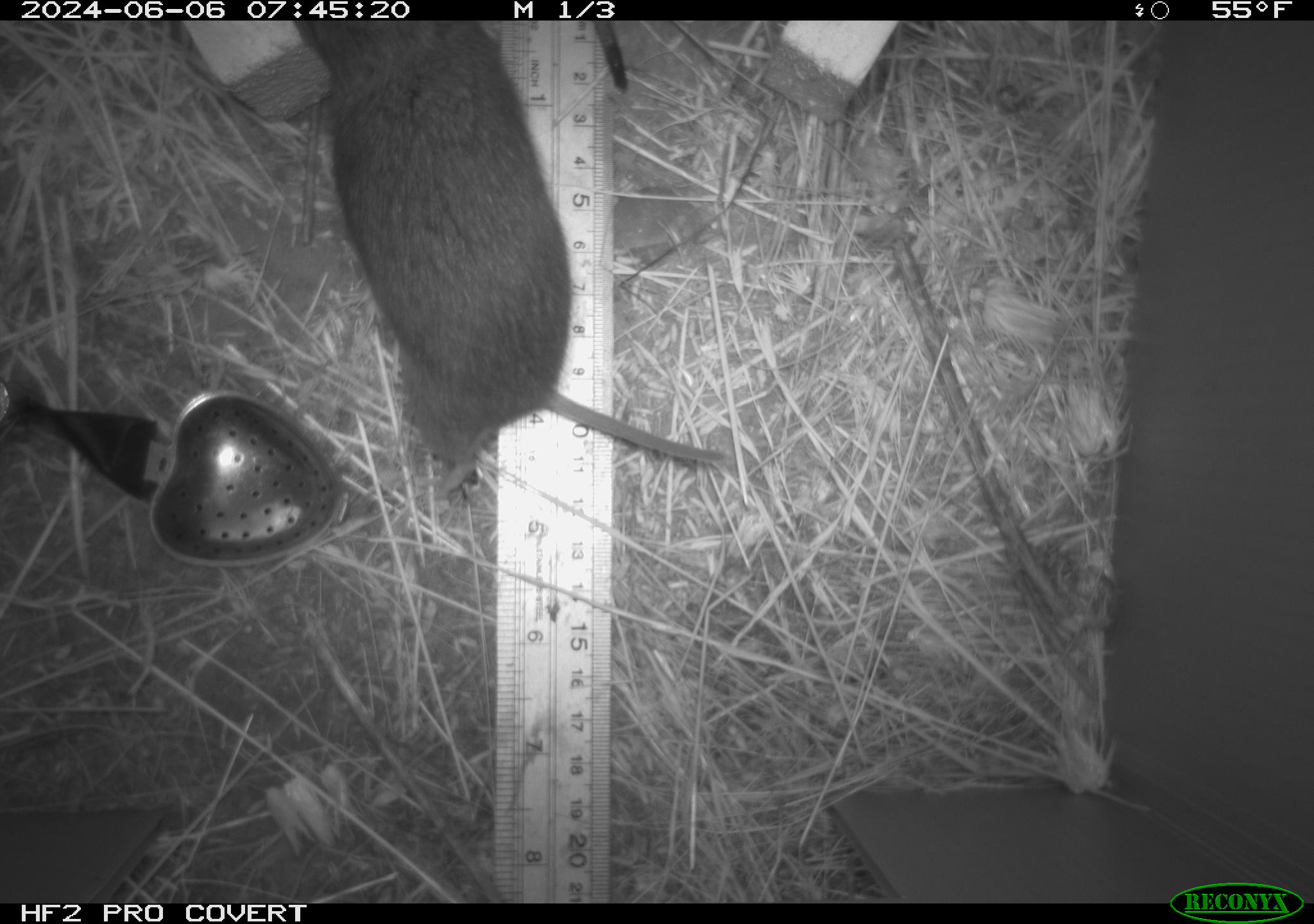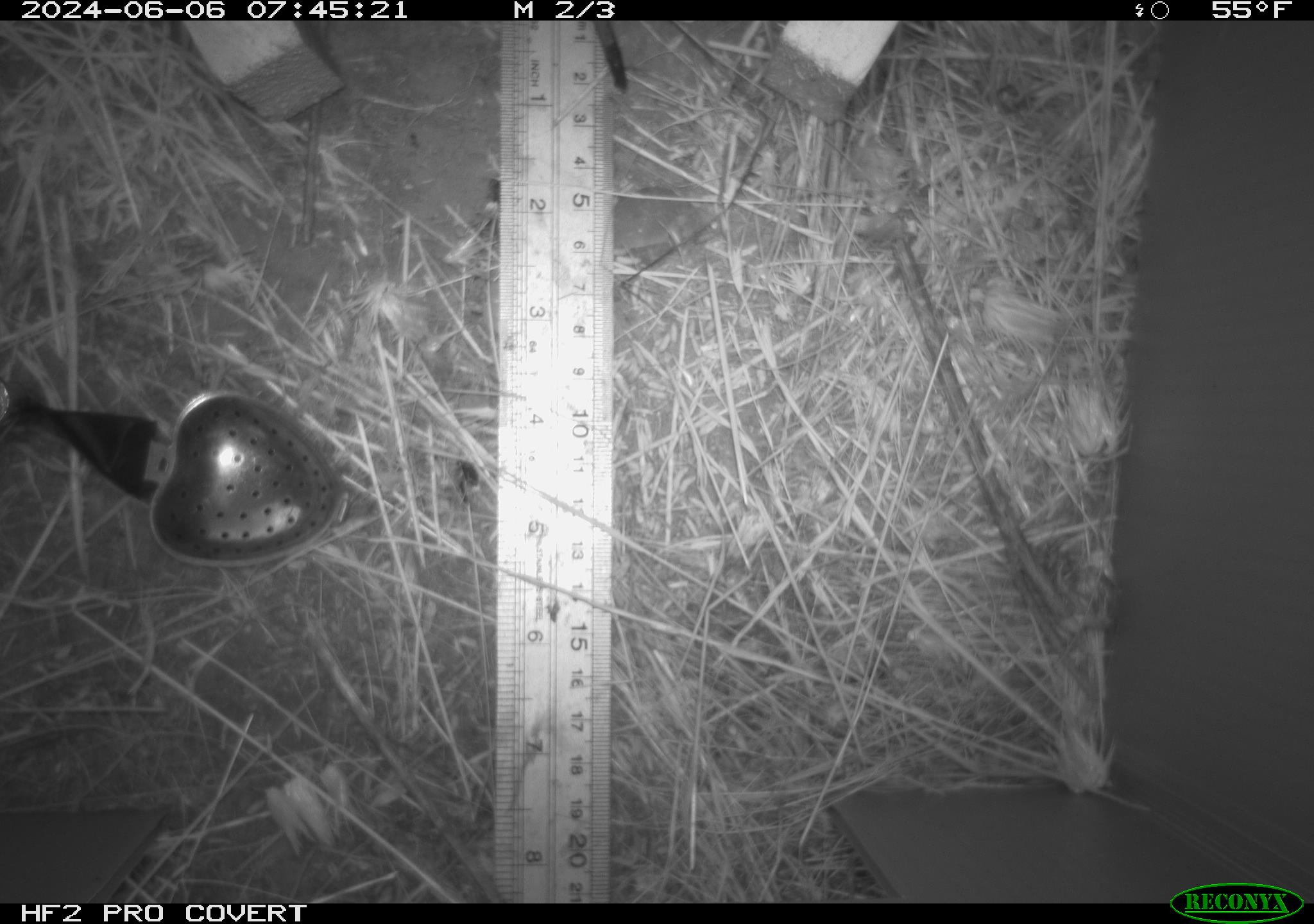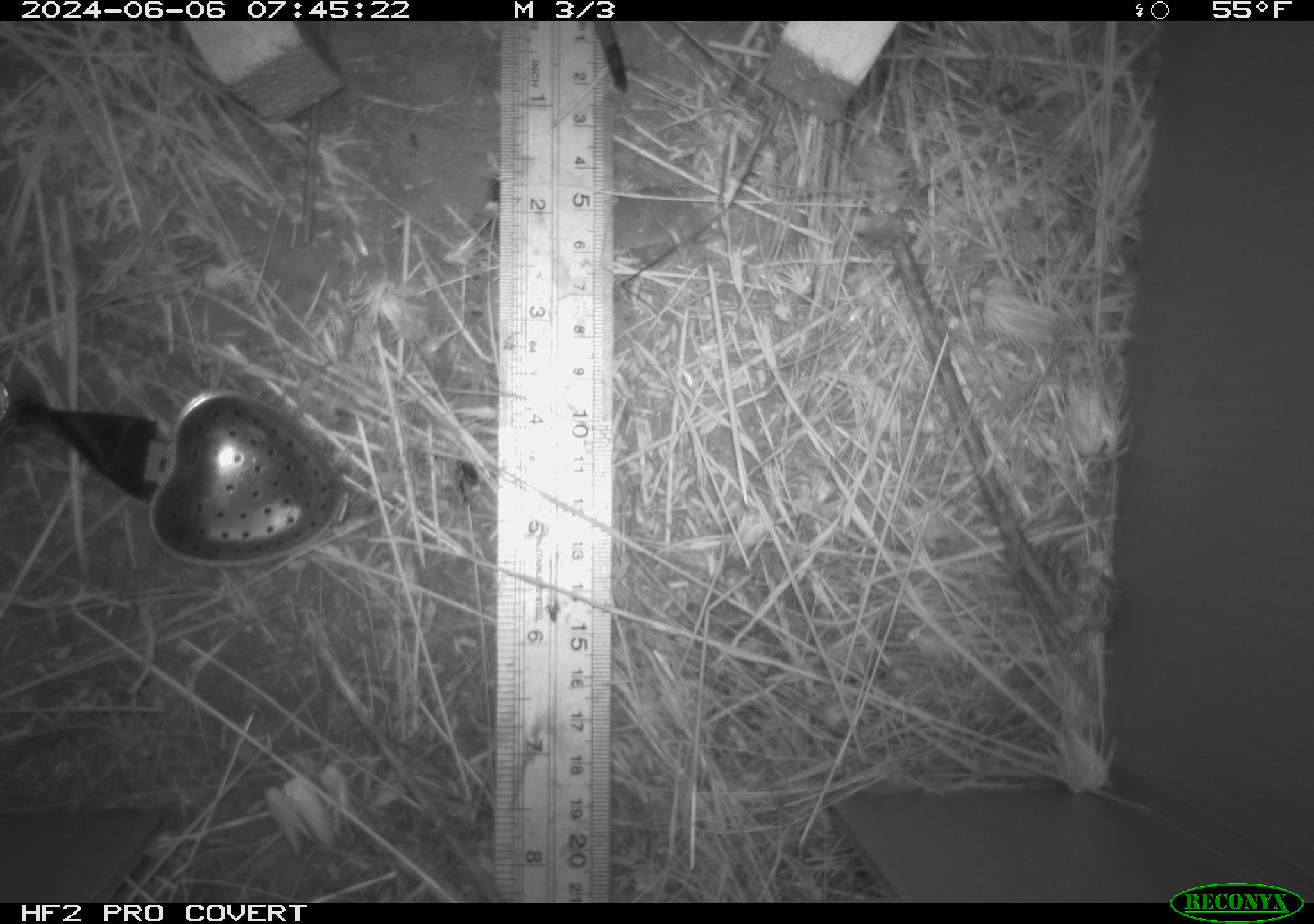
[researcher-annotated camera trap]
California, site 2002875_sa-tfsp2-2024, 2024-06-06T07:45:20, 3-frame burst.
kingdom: Animalia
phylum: Chordata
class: Mammalia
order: Rodentia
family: Cricetidae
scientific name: Arvicolinae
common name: voles, lemmings, and muskrats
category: arvicolinae subfamily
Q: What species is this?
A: Arvicolinae subfamily (voles, lemmings, and muskrats) (Arvicolinae).